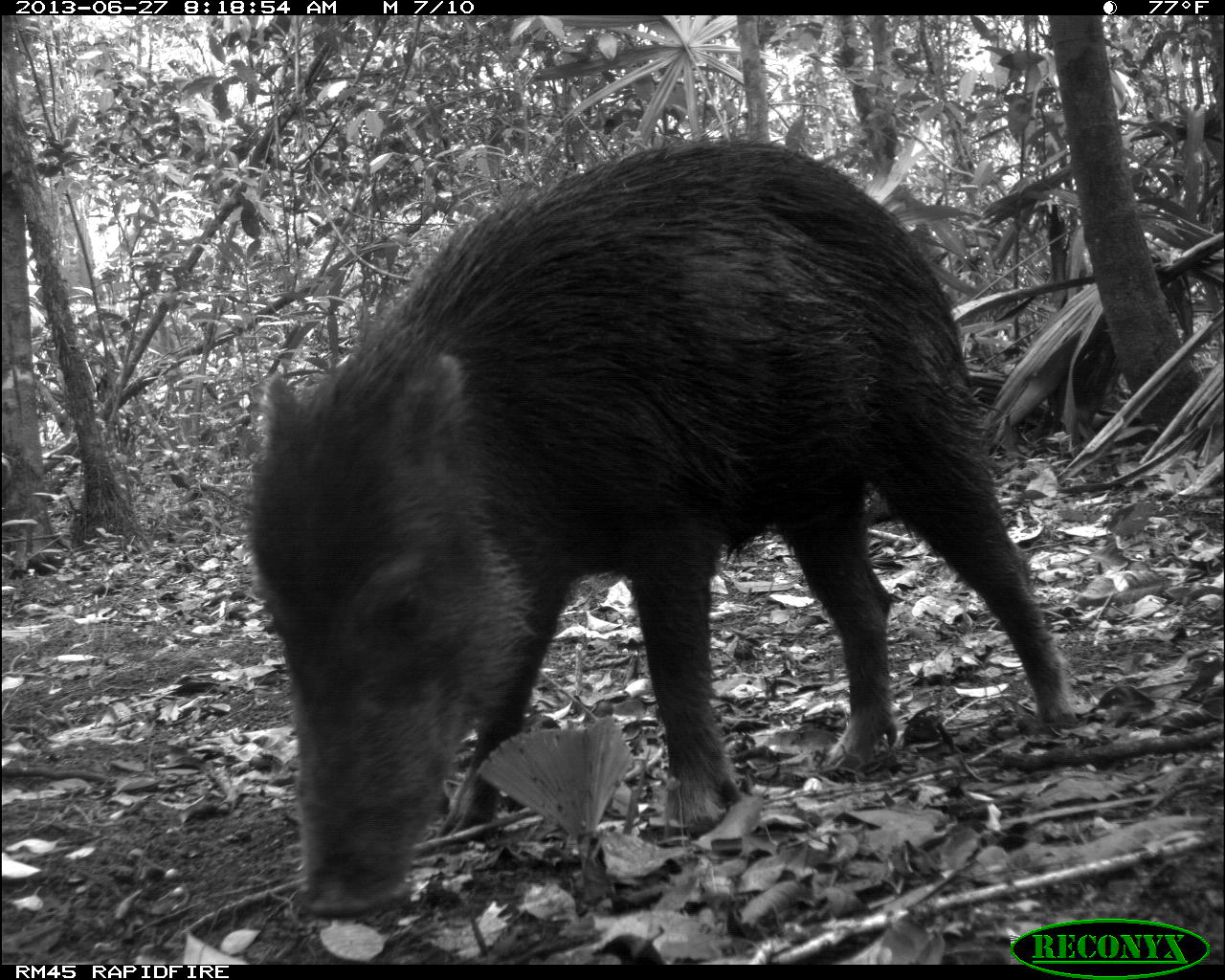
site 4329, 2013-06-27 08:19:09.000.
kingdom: Animalia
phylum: Chordata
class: Mammalia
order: Artiodactyla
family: Tayassuidae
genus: Tayassu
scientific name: Tayassu pecari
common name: white-lipped peccary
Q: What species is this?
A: Tayassu pecari (white-lipped peccary).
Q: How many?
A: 2.